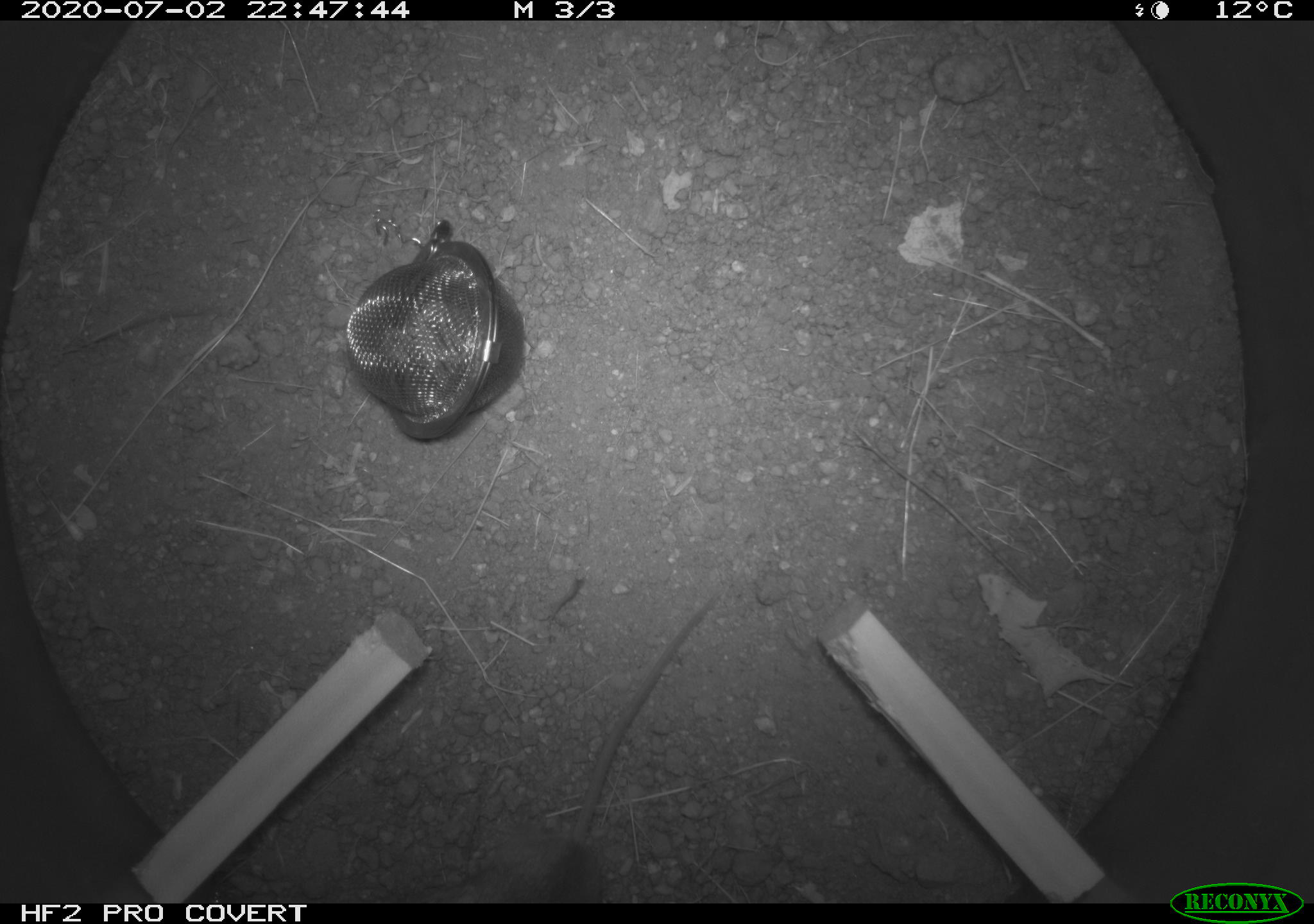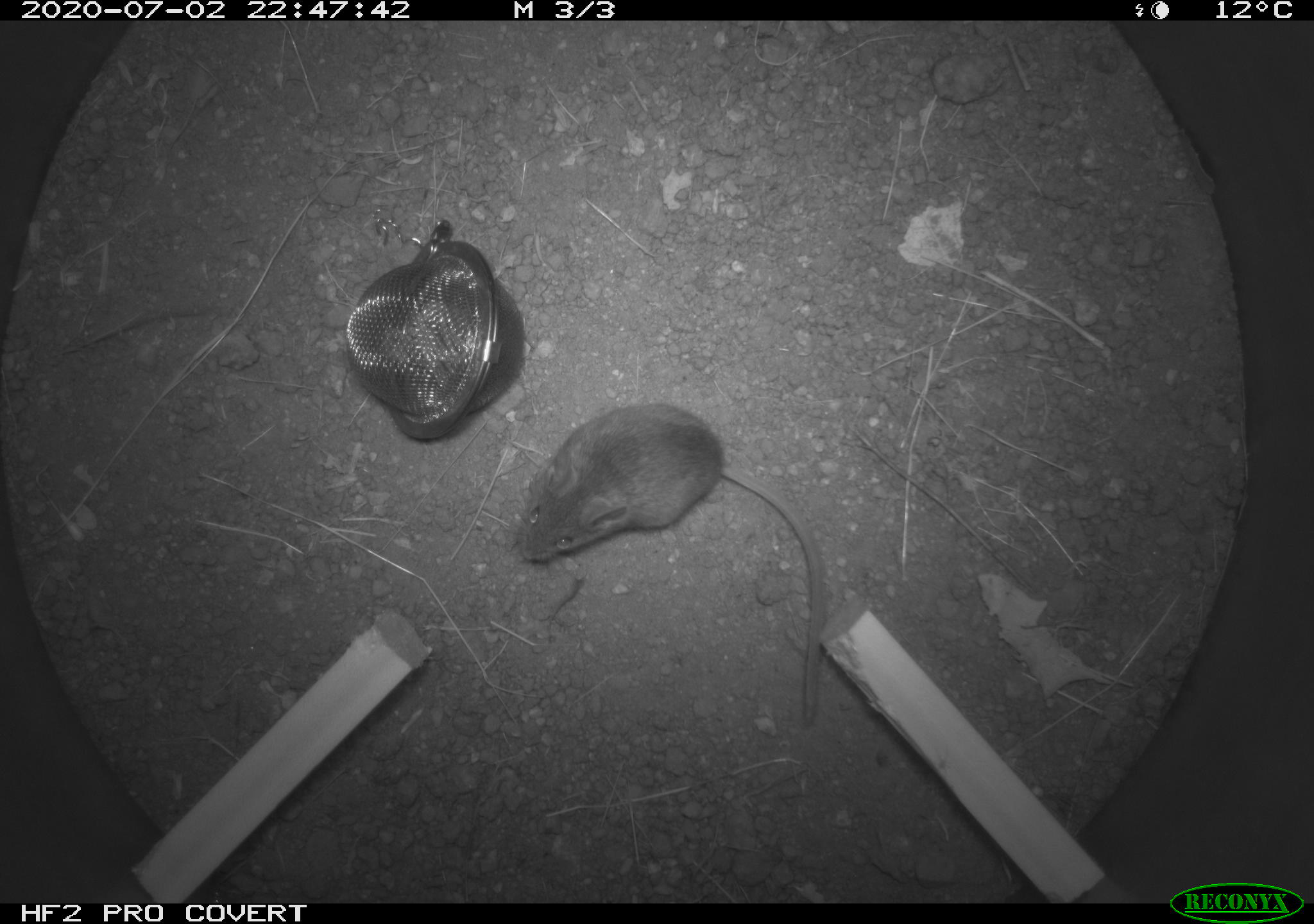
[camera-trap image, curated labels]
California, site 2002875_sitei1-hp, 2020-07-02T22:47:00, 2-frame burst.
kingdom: Animalia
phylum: Chordata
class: Mammalia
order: Rodentia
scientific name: Rodentia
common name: rodent